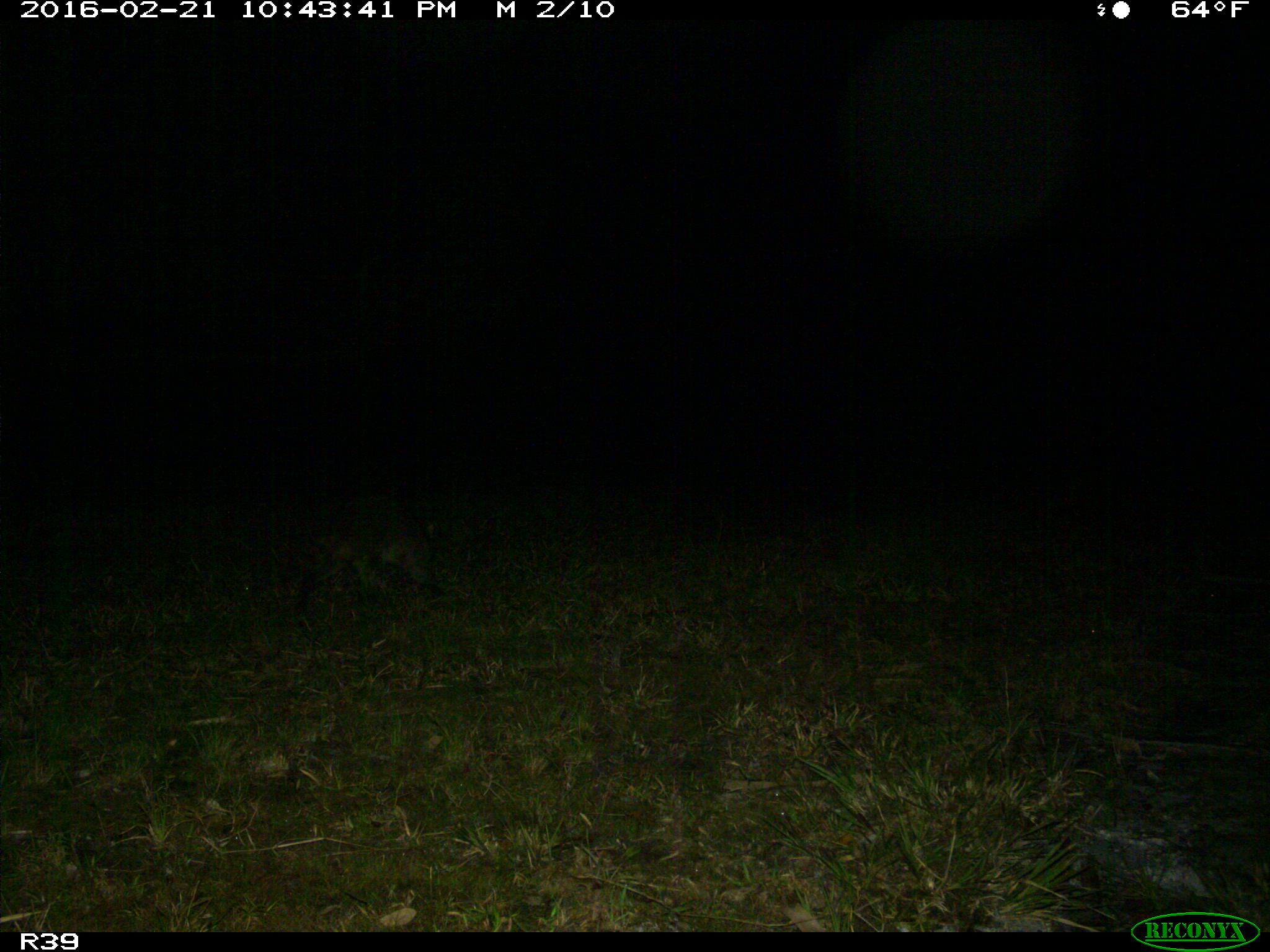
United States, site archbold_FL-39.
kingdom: Animalia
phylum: Chordata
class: Mammalia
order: Carnivora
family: Procyonidae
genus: Procyon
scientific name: Procyon lotor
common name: common raccoon